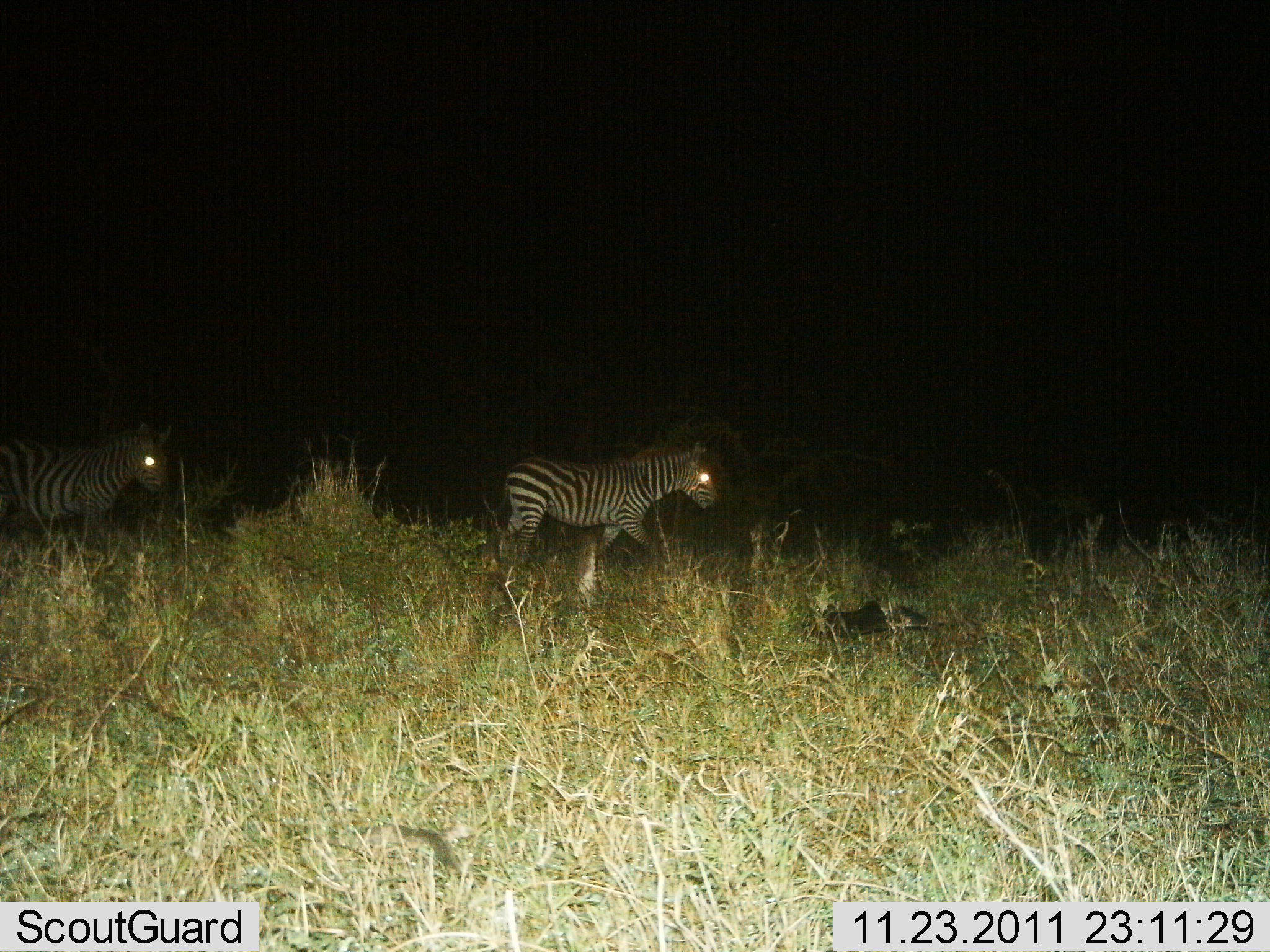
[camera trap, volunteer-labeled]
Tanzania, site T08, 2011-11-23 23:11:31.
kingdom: Animalia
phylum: Chordata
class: Mammalia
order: Perissodactyla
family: Equidae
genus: Equus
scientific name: Equus quagga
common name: plains zebra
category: zebra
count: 2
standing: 19%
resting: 0%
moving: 88%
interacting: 0%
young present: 0%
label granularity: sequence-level